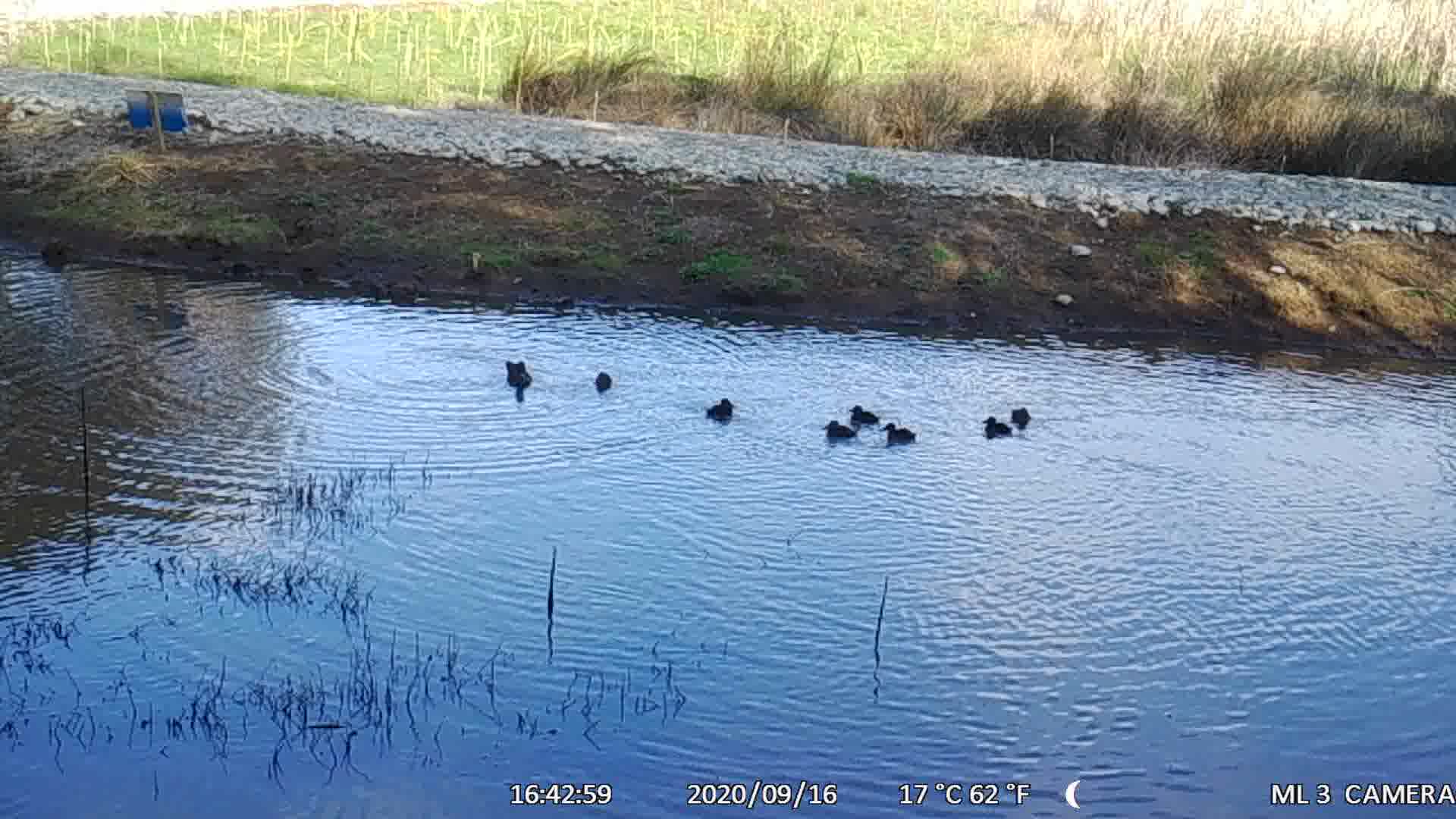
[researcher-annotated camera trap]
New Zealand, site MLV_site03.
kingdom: Animalia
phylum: Chordata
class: Aves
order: Anseriformes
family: Anatidae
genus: Anas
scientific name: Anas chlorotis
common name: brown teal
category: pateke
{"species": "pateke (brown teal) (Anas chlorotis)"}